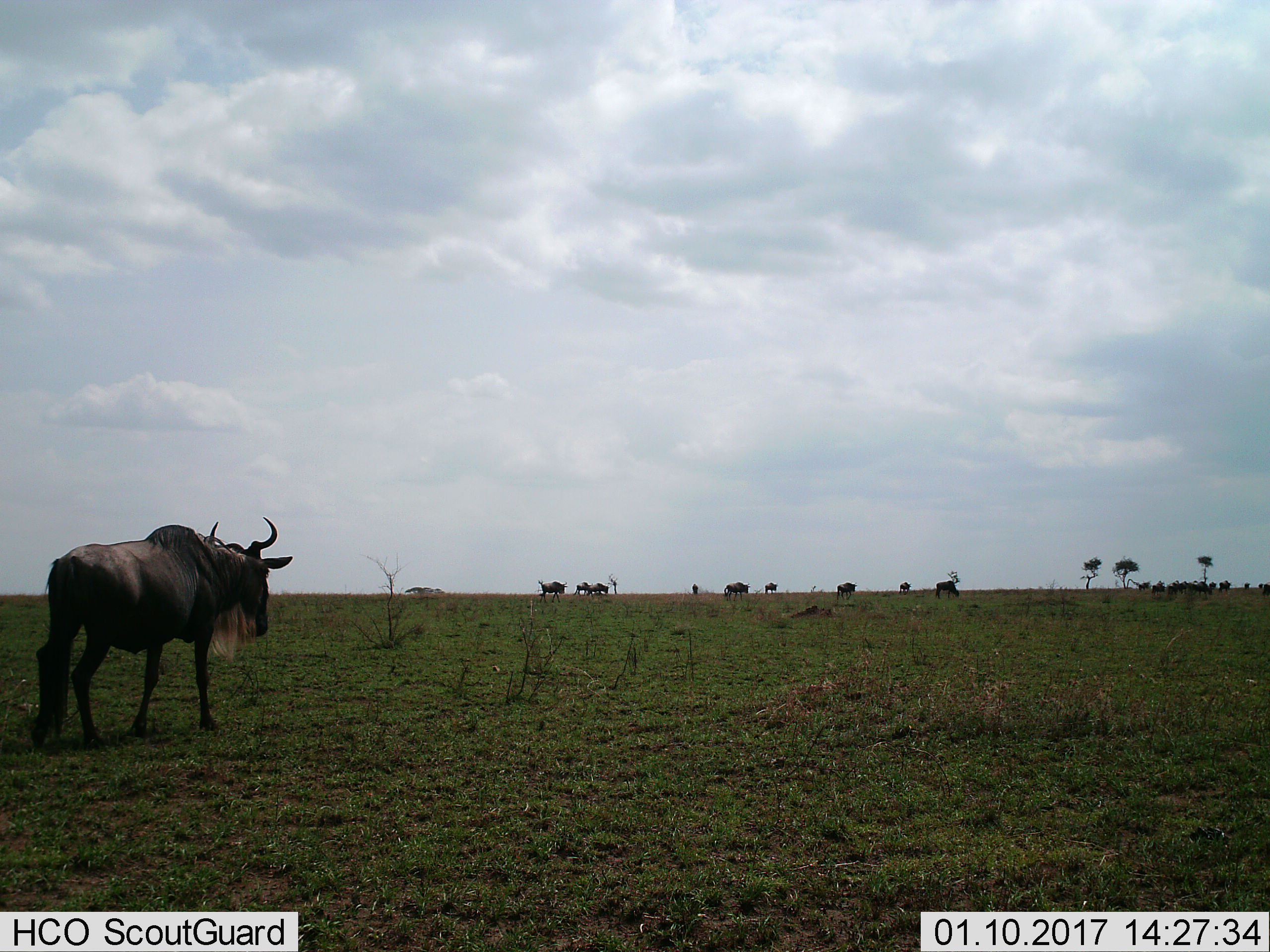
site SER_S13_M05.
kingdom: Animalia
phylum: Chordata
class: Mammalia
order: Artiodactyla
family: Bovidae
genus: Connochaetes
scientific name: Connochaetes taurinus taurinus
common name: blue wildebeest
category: wildebeestblue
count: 11-50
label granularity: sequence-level